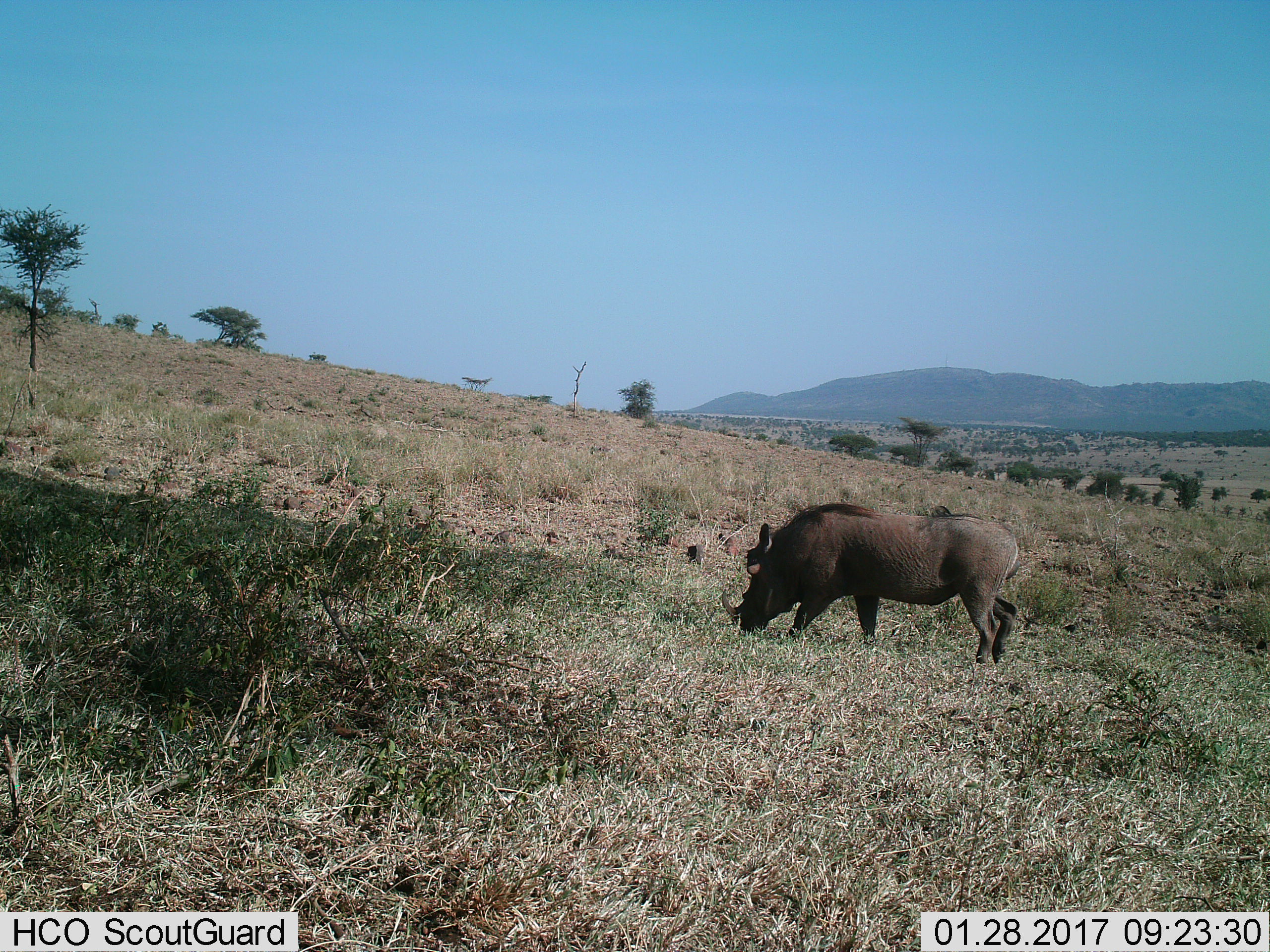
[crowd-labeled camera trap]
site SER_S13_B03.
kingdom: Animalia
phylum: Chordata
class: Mammalia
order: Artiodactyla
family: Suidae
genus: Phacochoerus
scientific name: Phacochoerus africanus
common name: warthog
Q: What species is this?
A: Warthog (Phacochoerus africanus).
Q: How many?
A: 1.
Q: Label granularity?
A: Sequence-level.